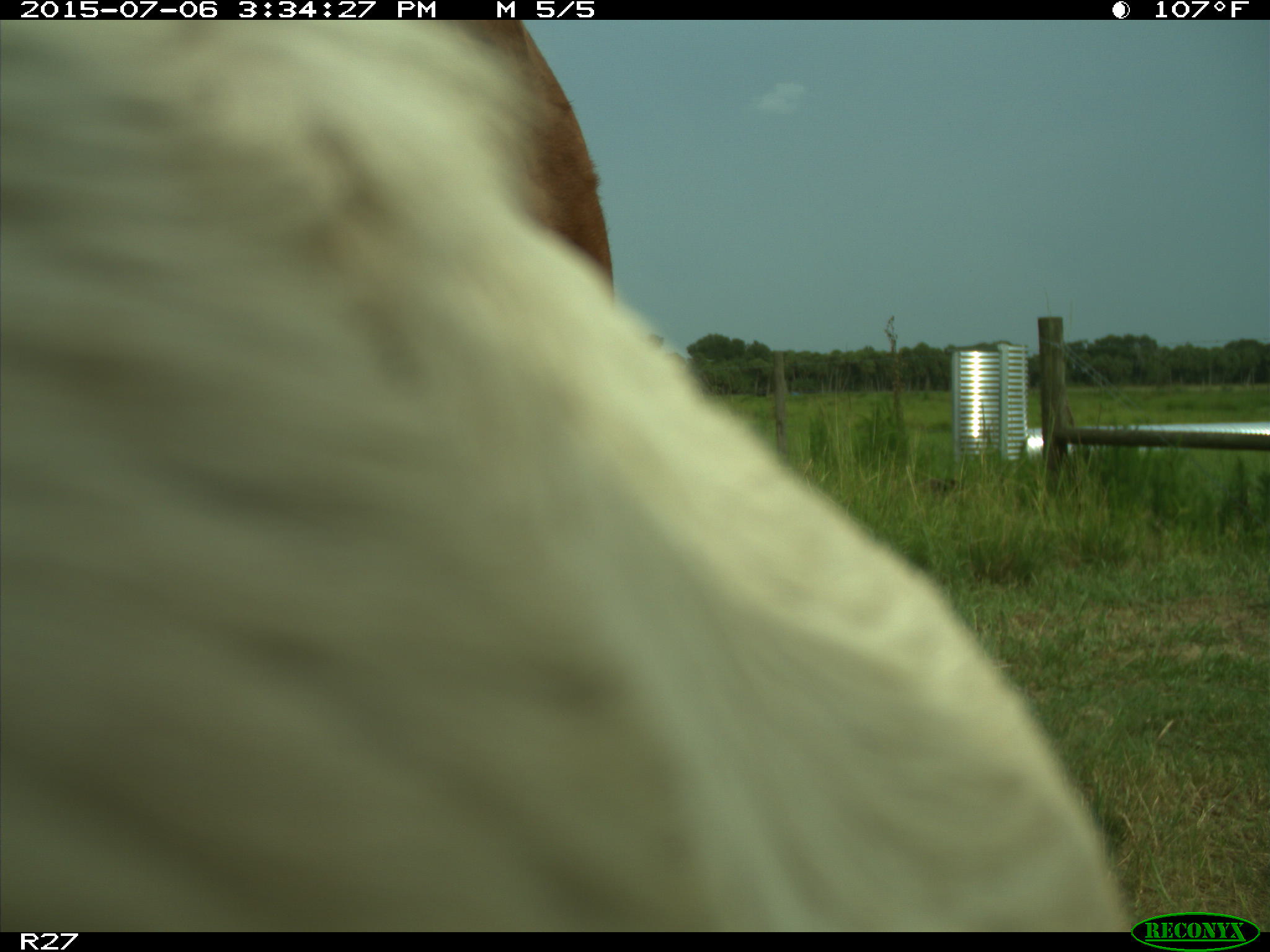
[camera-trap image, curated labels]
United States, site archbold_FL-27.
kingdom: Animalia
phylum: Chordata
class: Mammalia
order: Artiodactyla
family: Bovidae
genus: Bos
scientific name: Bos taurus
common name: domestic cow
Bos taurus (domestic cow).